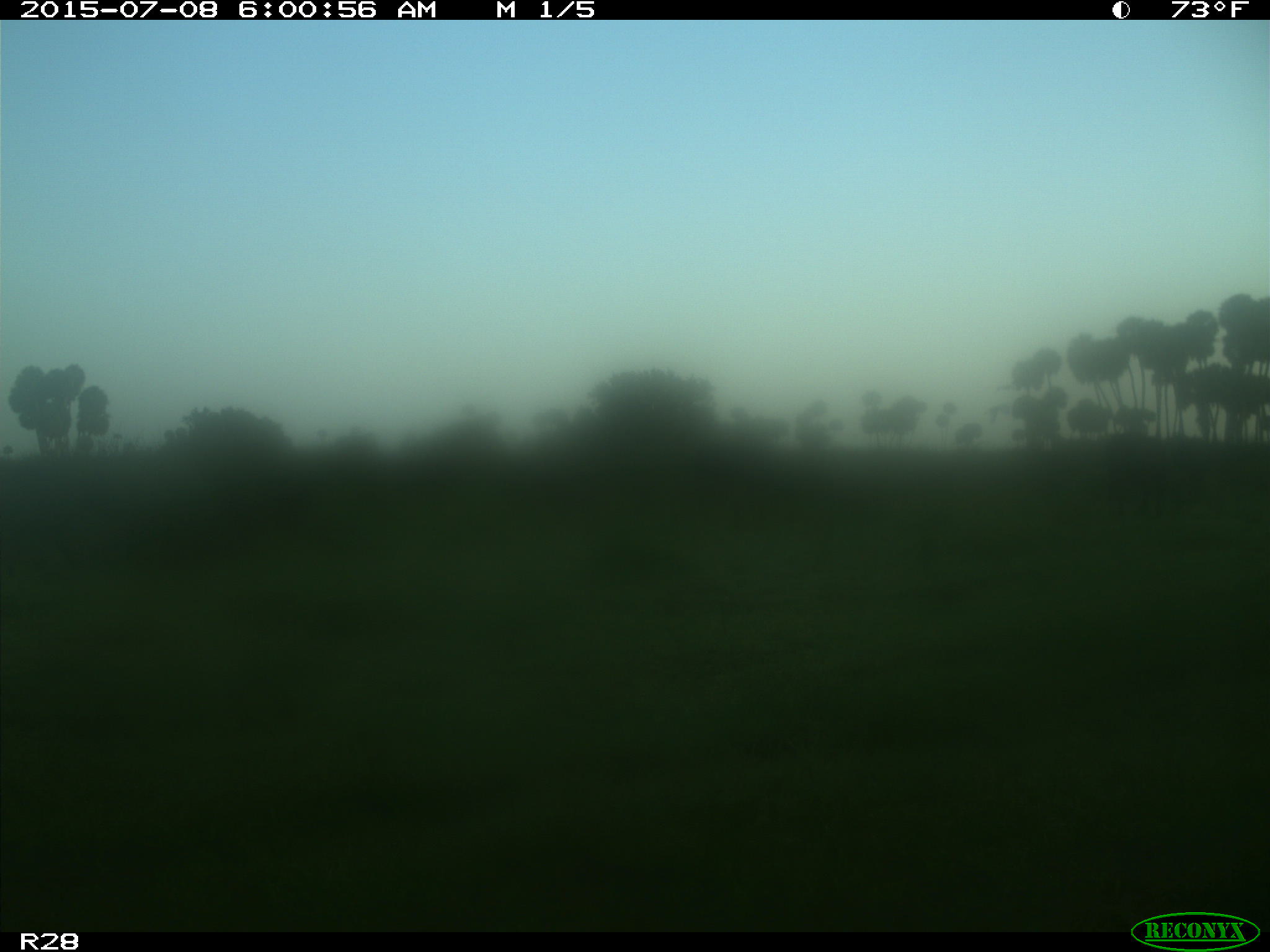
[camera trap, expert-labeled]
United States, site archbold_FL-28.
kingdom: Animalia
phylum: Chordata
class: Mammalia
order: Artiodactyla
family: Bovidae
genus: Bos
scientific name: Bos taurus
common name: domestic cow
Bos taurus (domestic cow).